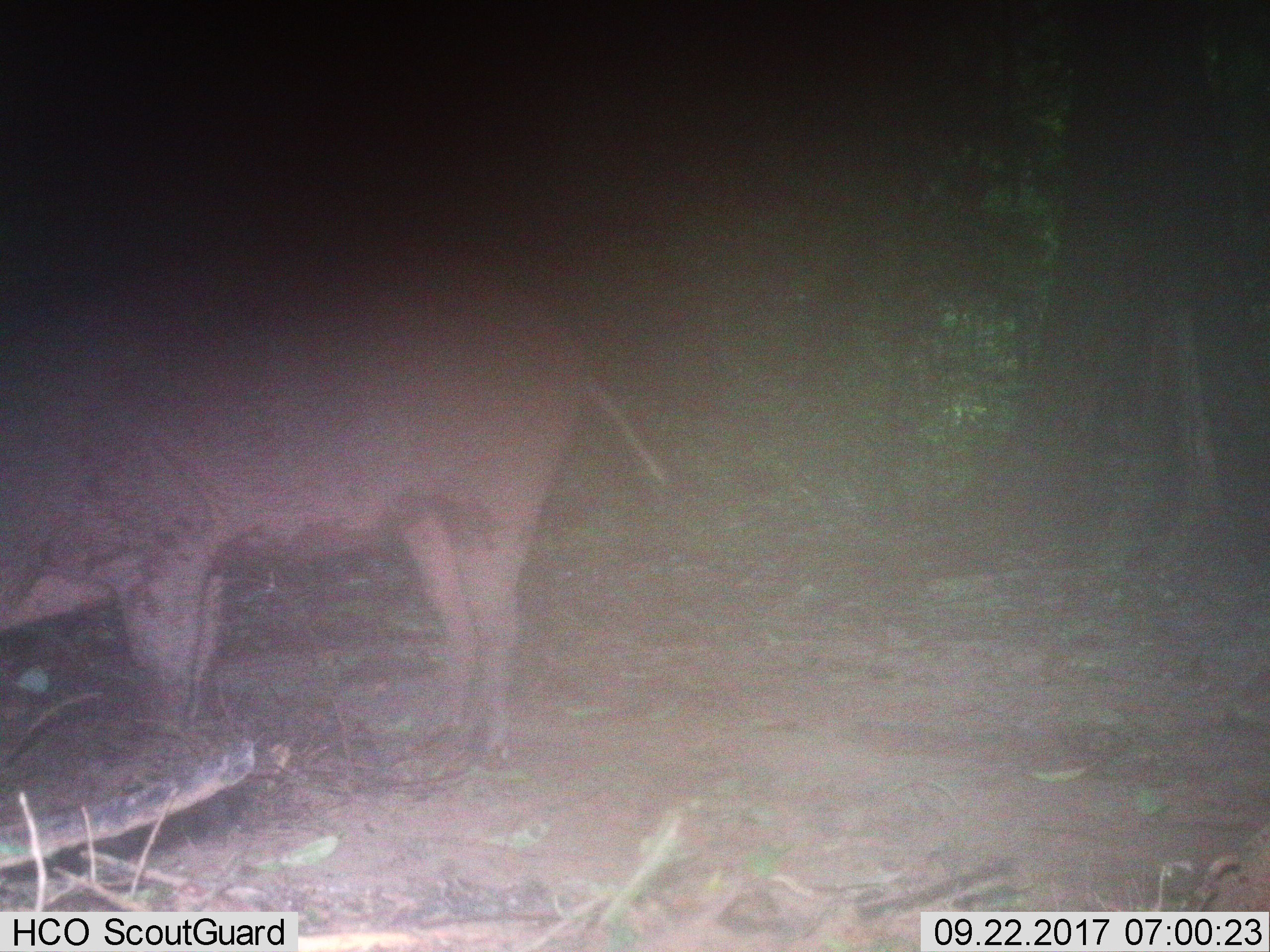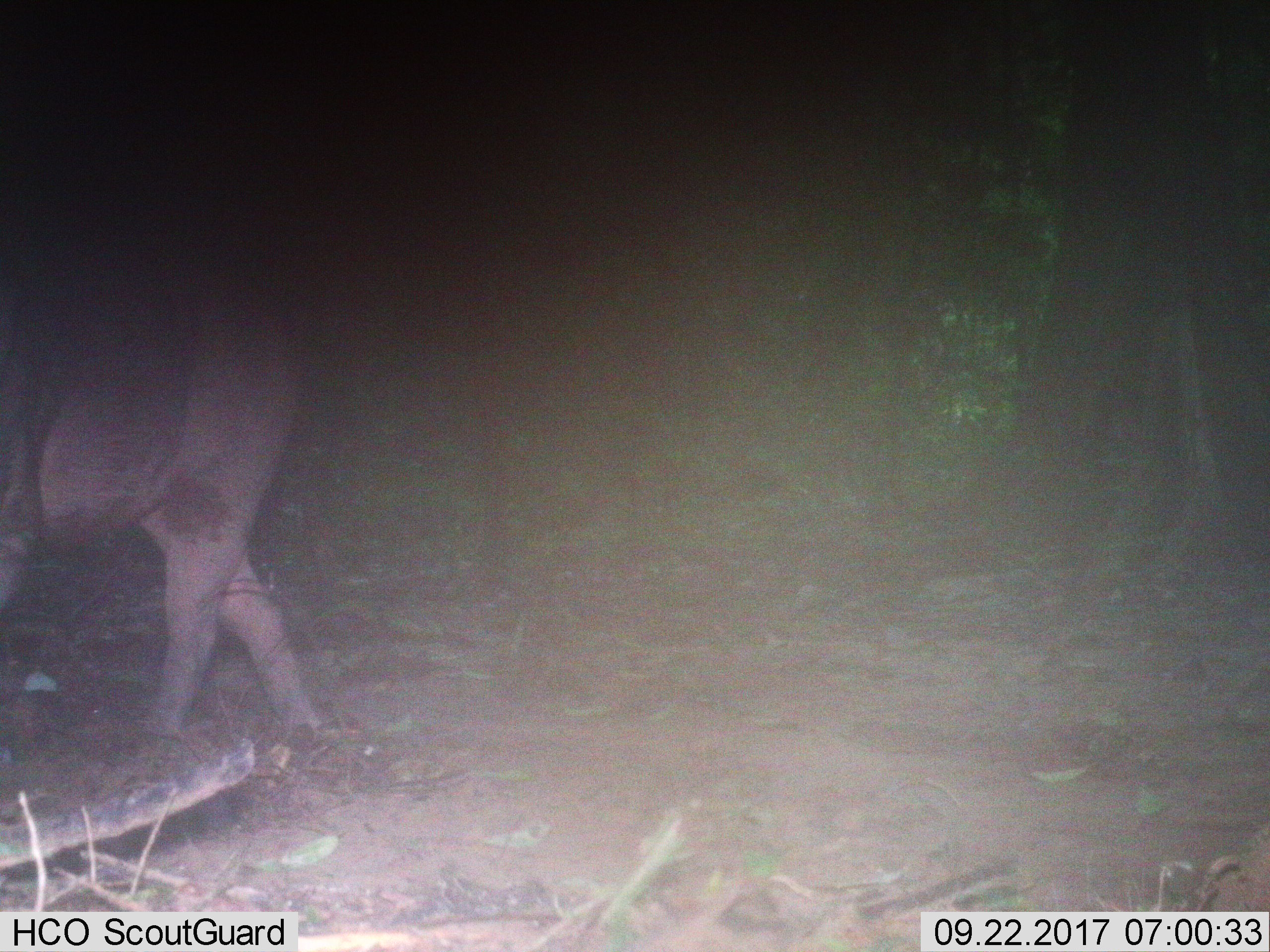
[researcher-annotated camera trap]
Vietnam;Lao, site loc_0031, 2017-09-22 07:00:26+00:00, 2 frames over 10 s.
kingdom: Animalia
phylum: Chordata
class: Mammalia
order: Artiodactyla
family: Suidae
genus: Sus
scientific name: Sus scrofa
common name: eurasian wild pig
Eurasian wild pig (Sus scrofa). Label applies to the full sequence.